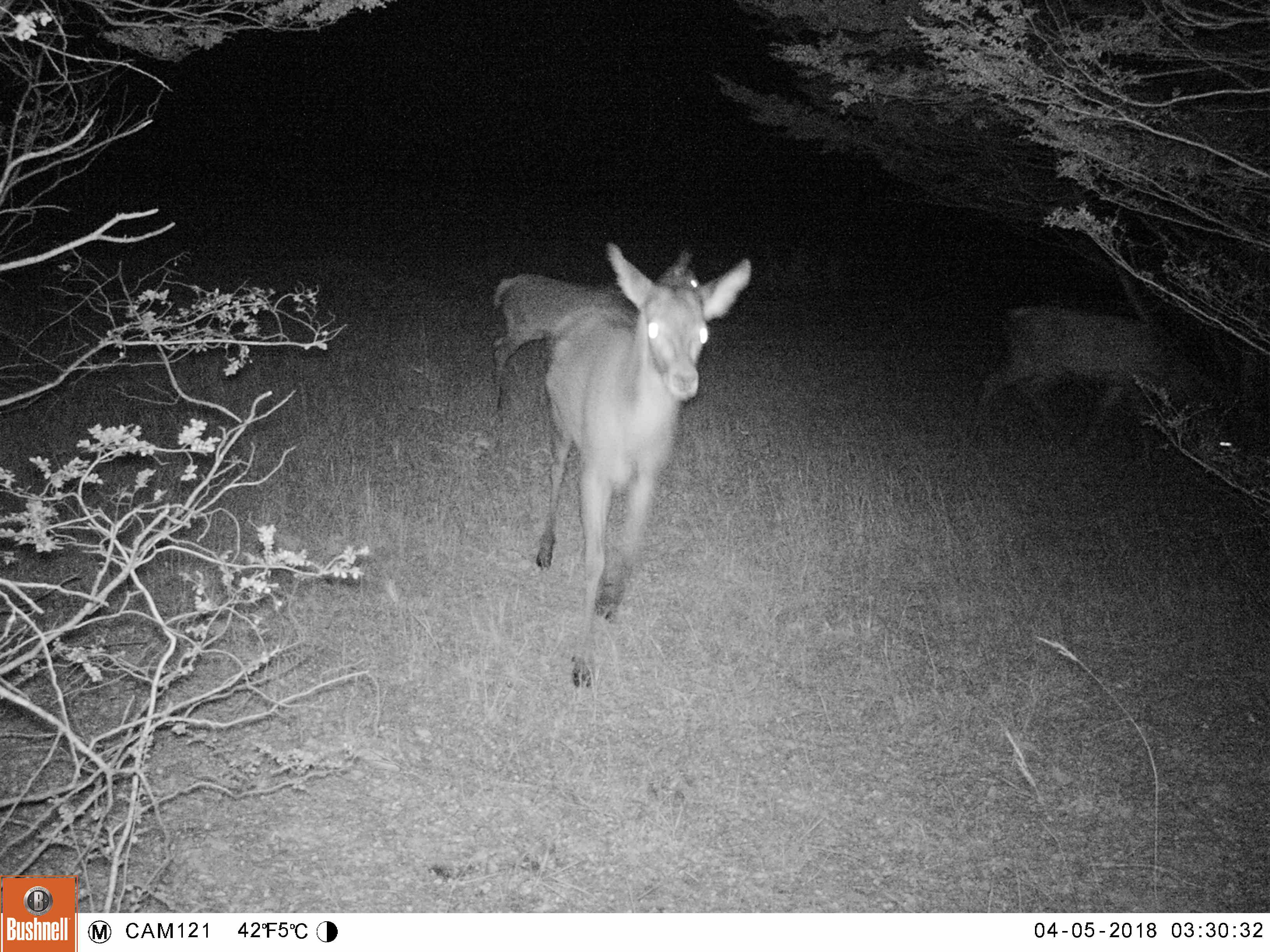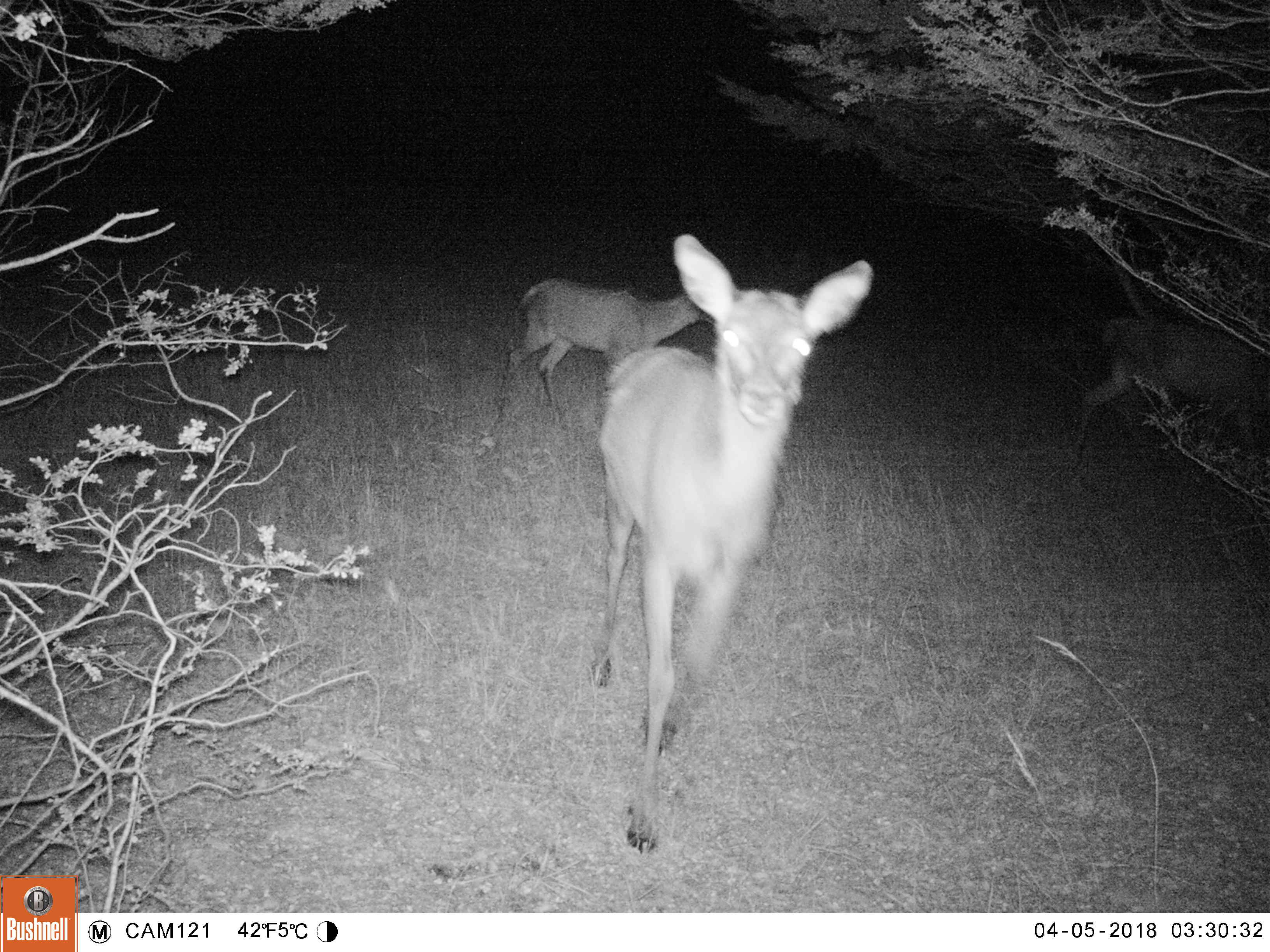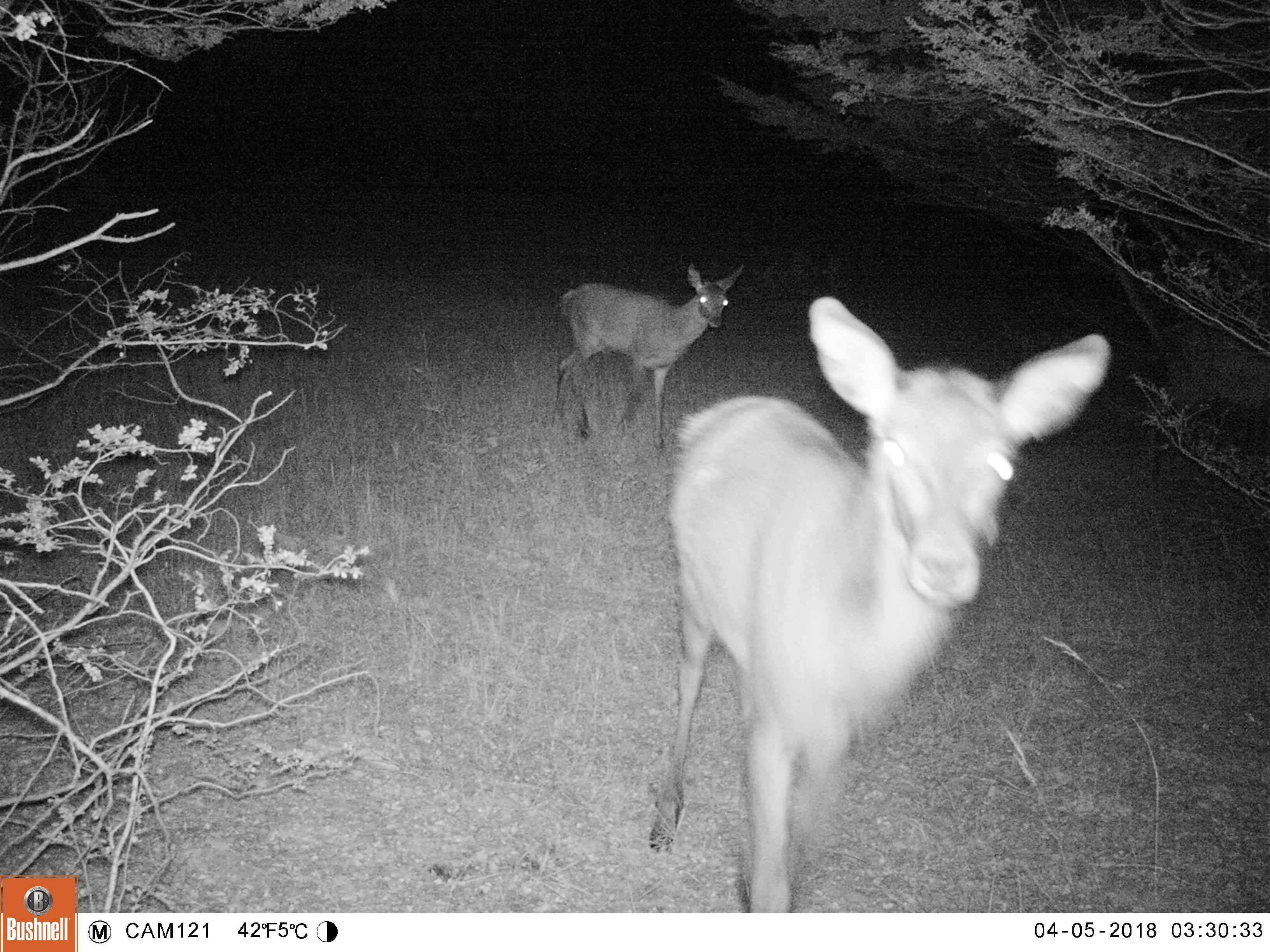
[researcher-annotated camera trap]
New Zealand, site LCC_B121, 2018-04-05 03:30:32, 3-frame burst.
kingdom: Animalia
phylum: Chordata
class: Mammalia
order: Artiodactyla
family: Cervidae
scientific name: Cervidae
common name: deer